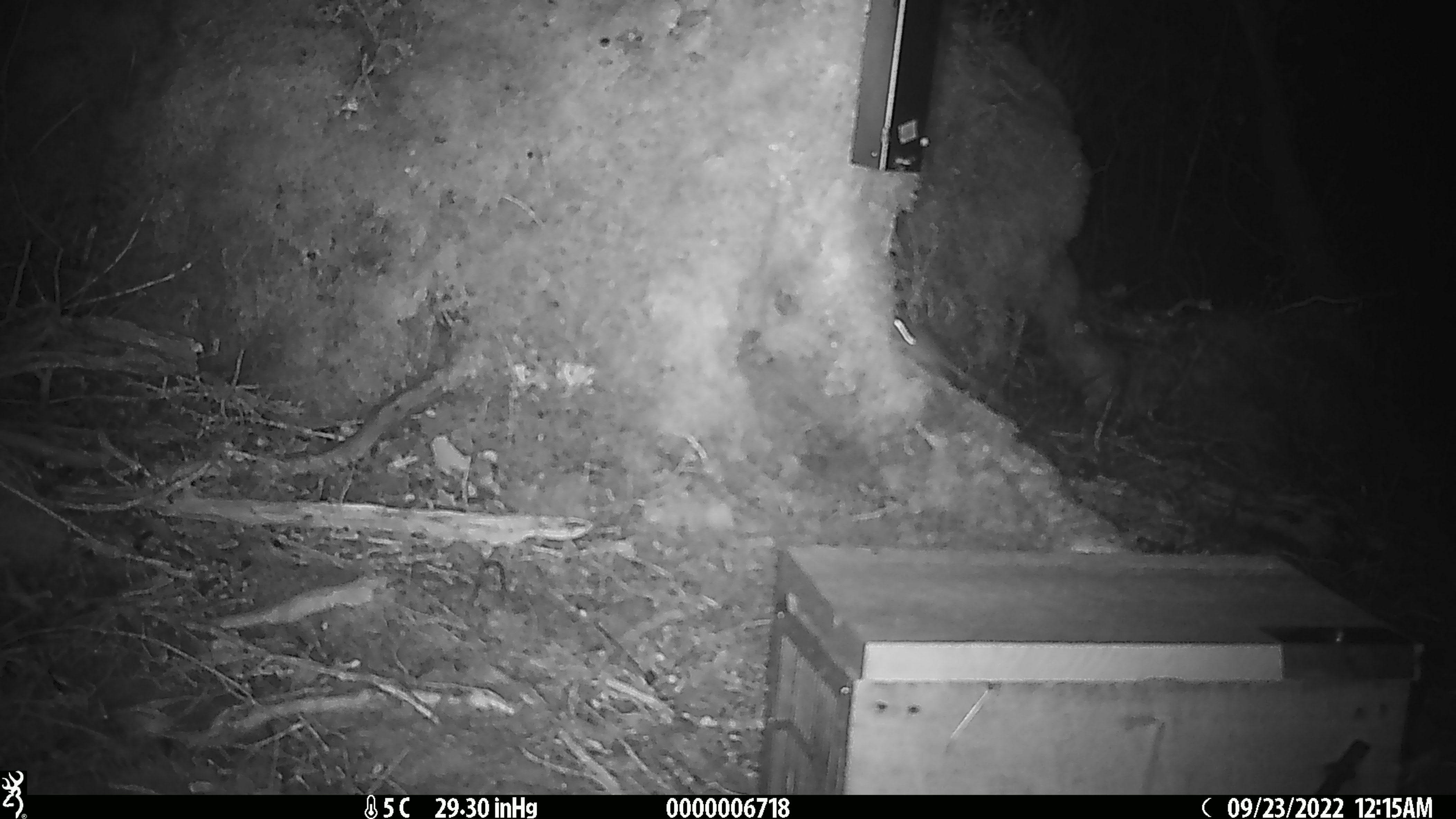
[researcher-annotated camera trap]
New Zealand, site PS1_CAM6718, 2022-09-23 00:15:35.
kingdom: Animalia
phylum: Chordata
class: Mammalia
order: Rodentia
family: Muridae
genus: Mus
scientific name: Mus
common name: mouse